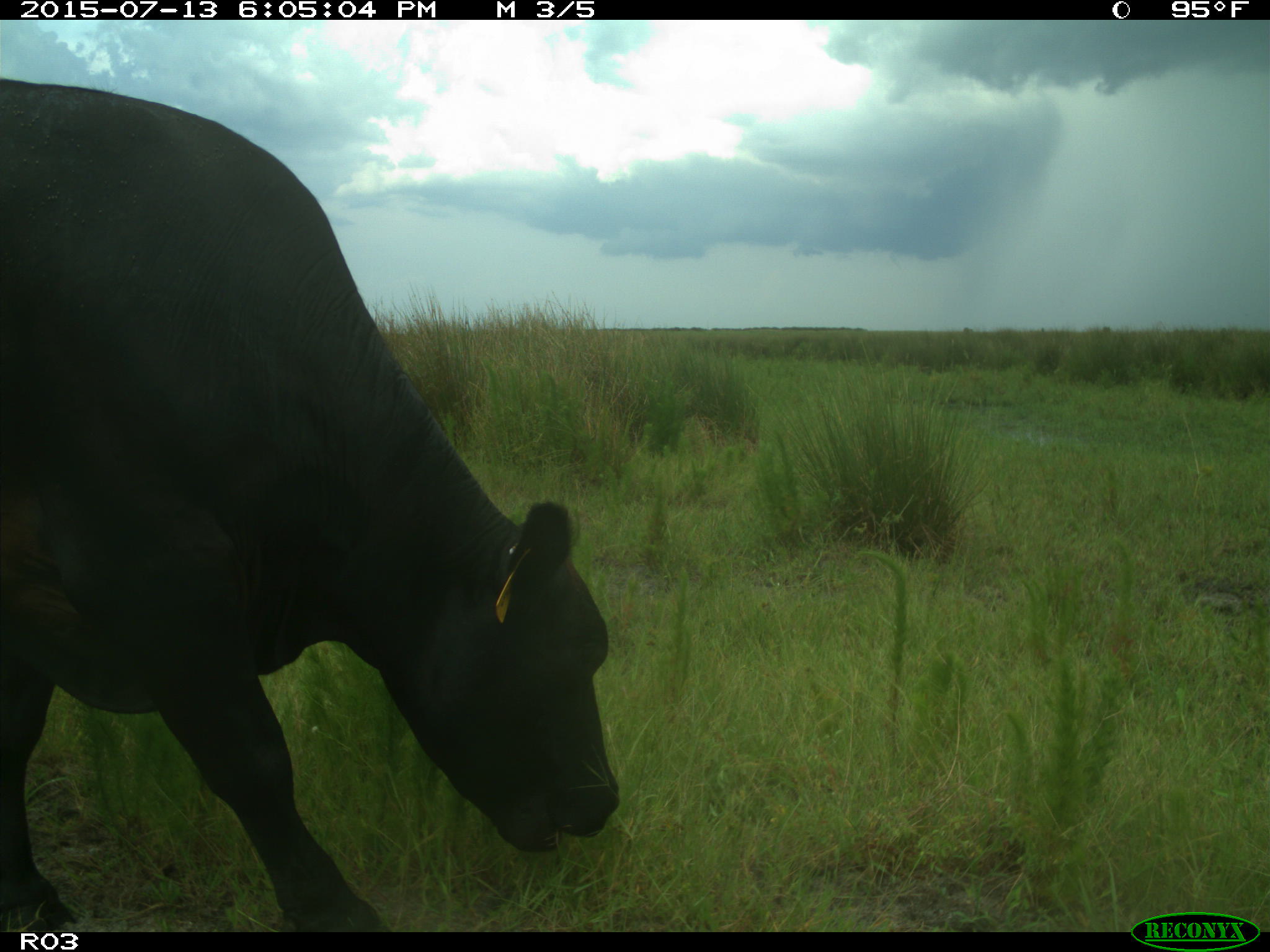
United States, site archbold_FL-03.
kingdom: Animalia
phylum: Chordata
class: Mammalia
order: Artiodactyla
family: Bovidae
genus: Bos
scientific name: Bos taurus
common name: domestic cow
Bos taurus (domestic cow).